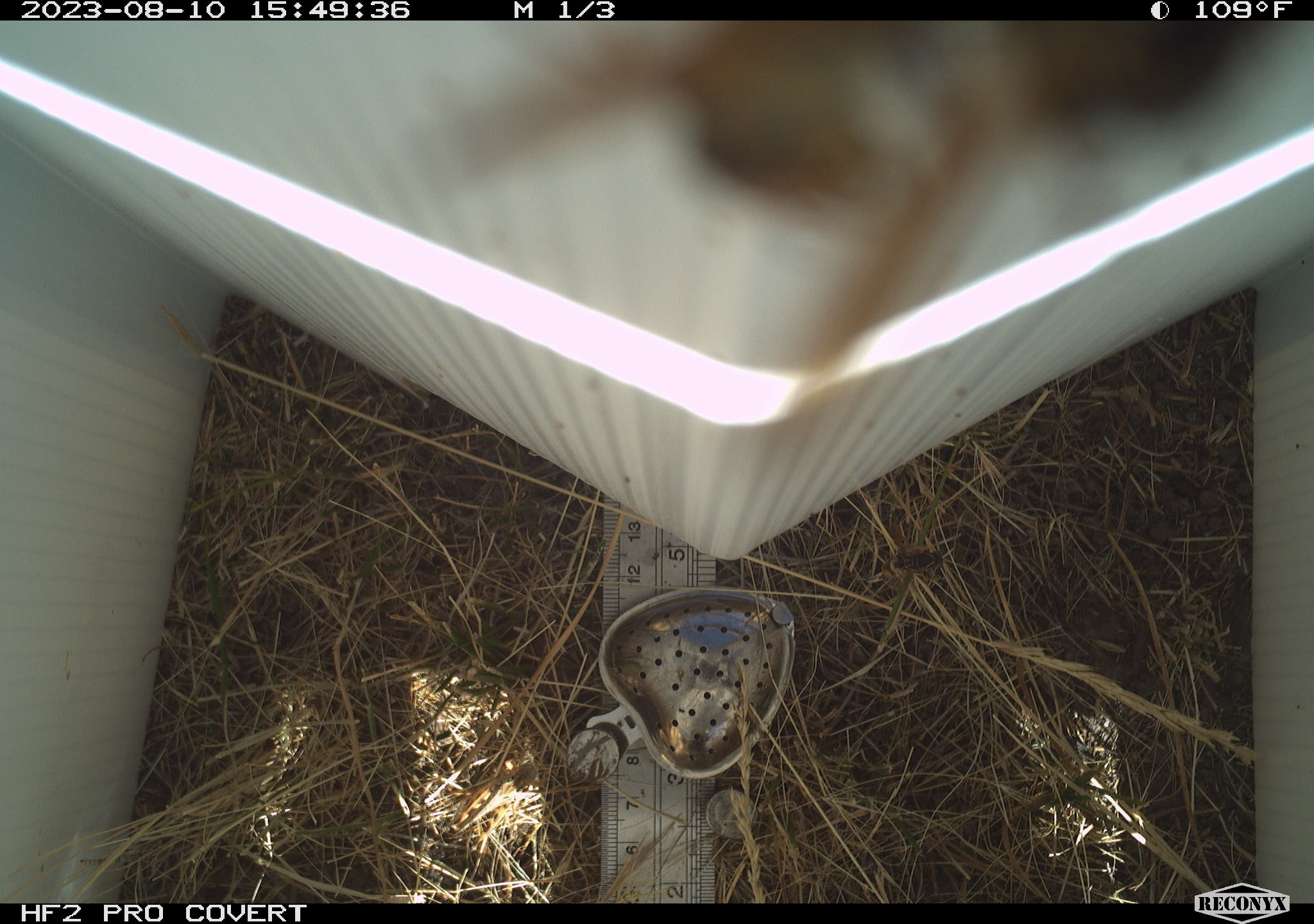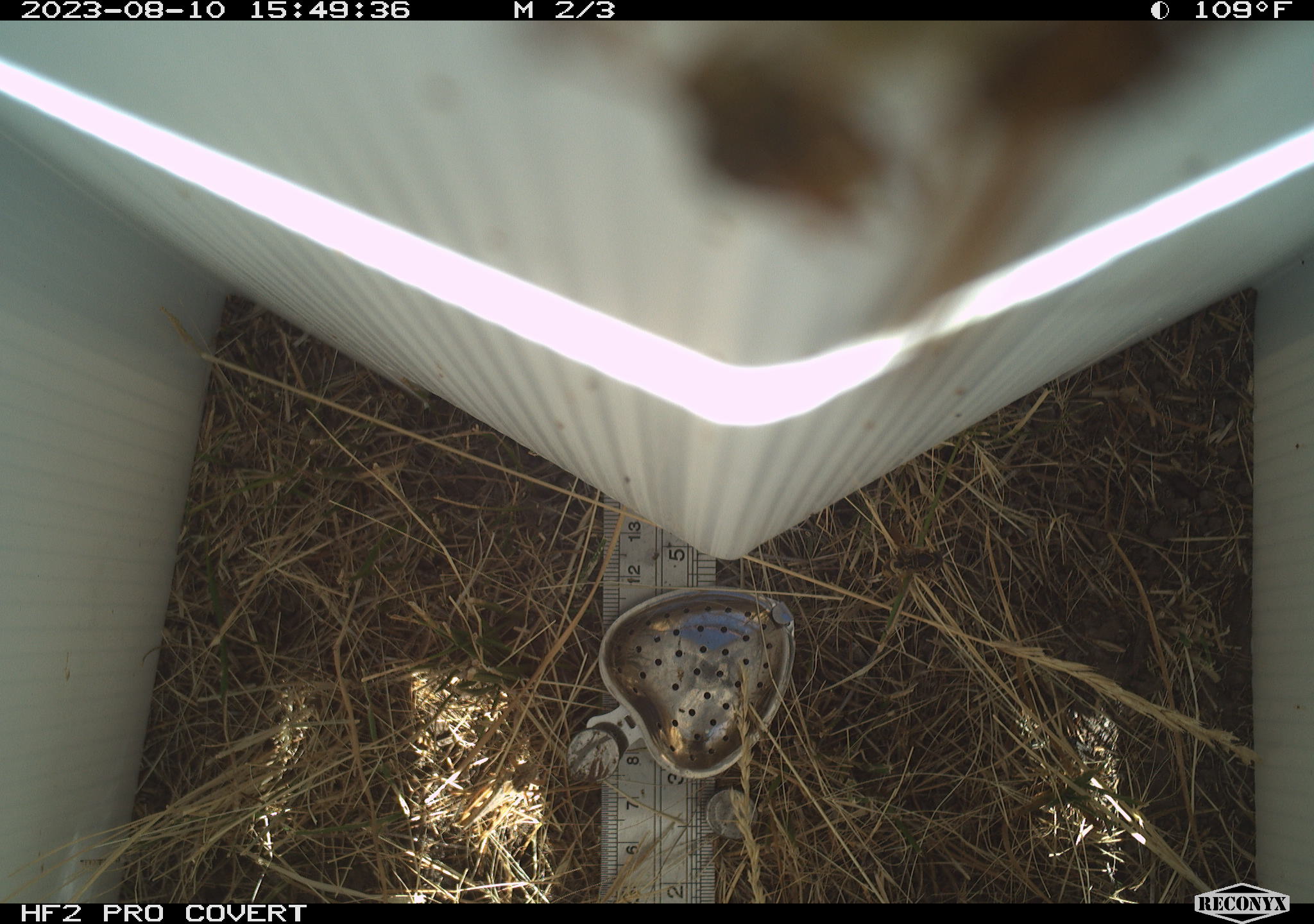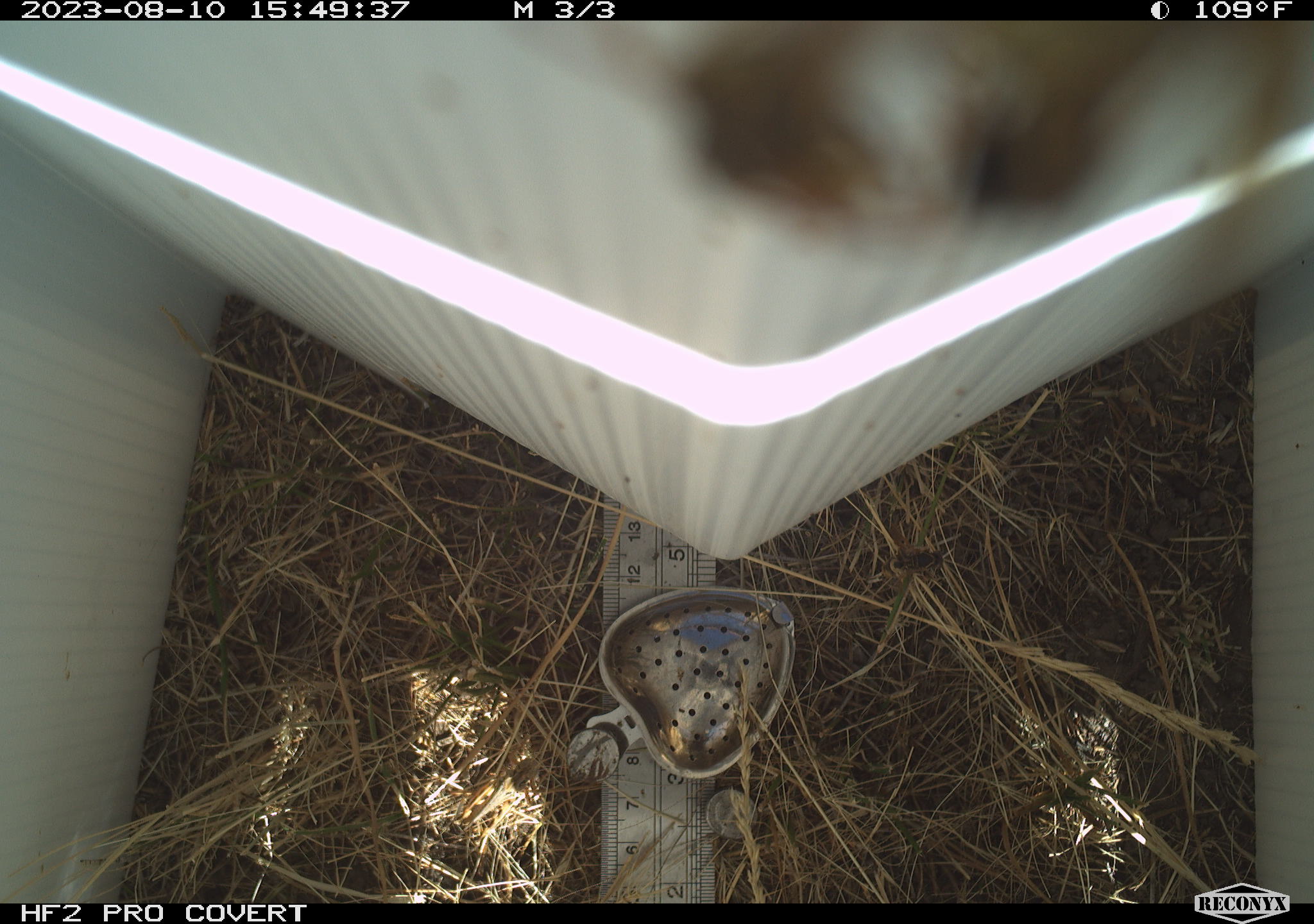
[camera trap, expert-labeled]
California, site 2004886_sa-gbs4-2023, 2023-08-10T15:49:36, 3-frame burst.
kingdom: Animalia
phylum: Arthropoda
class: Insecta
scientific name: Insecta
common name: insect